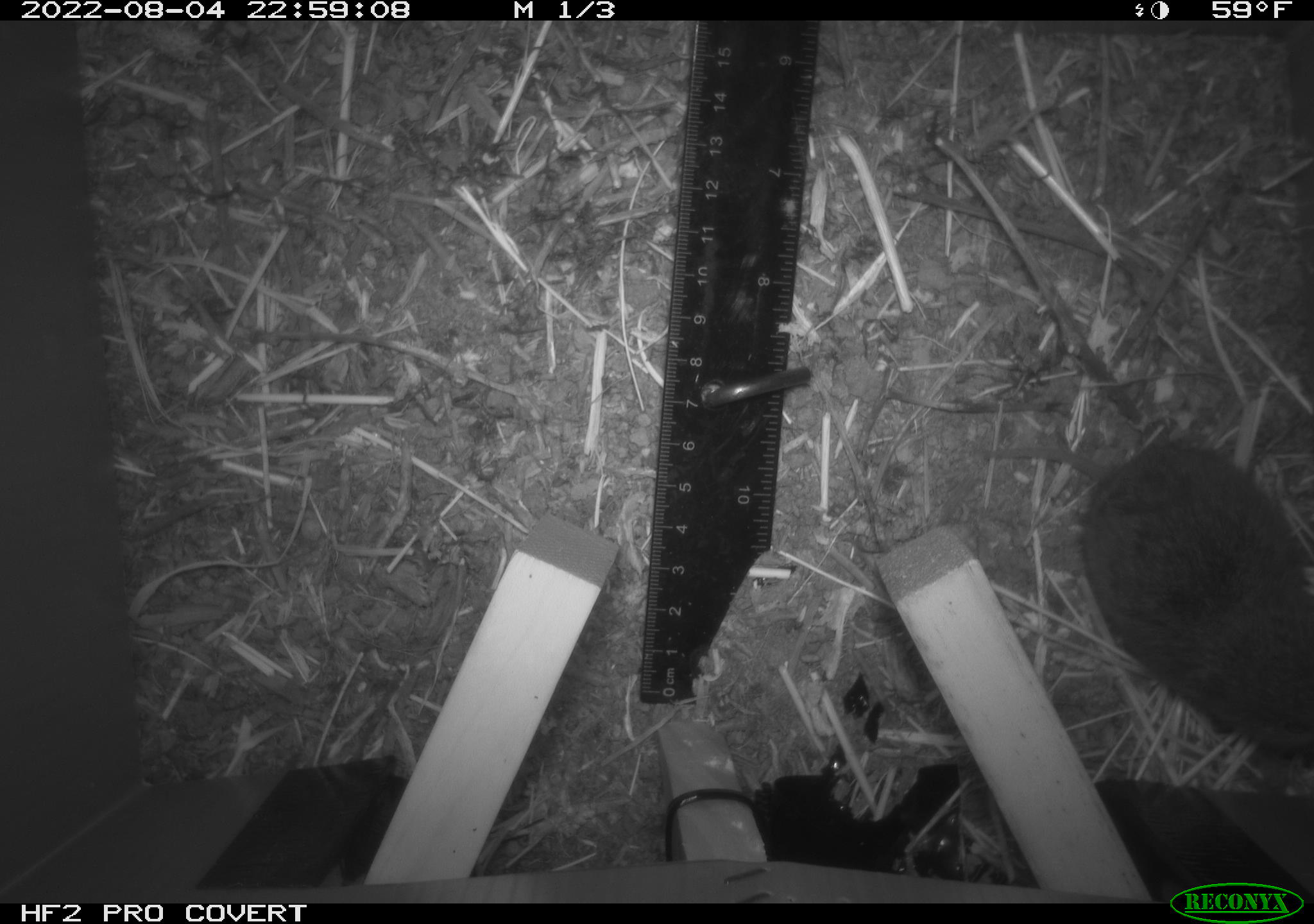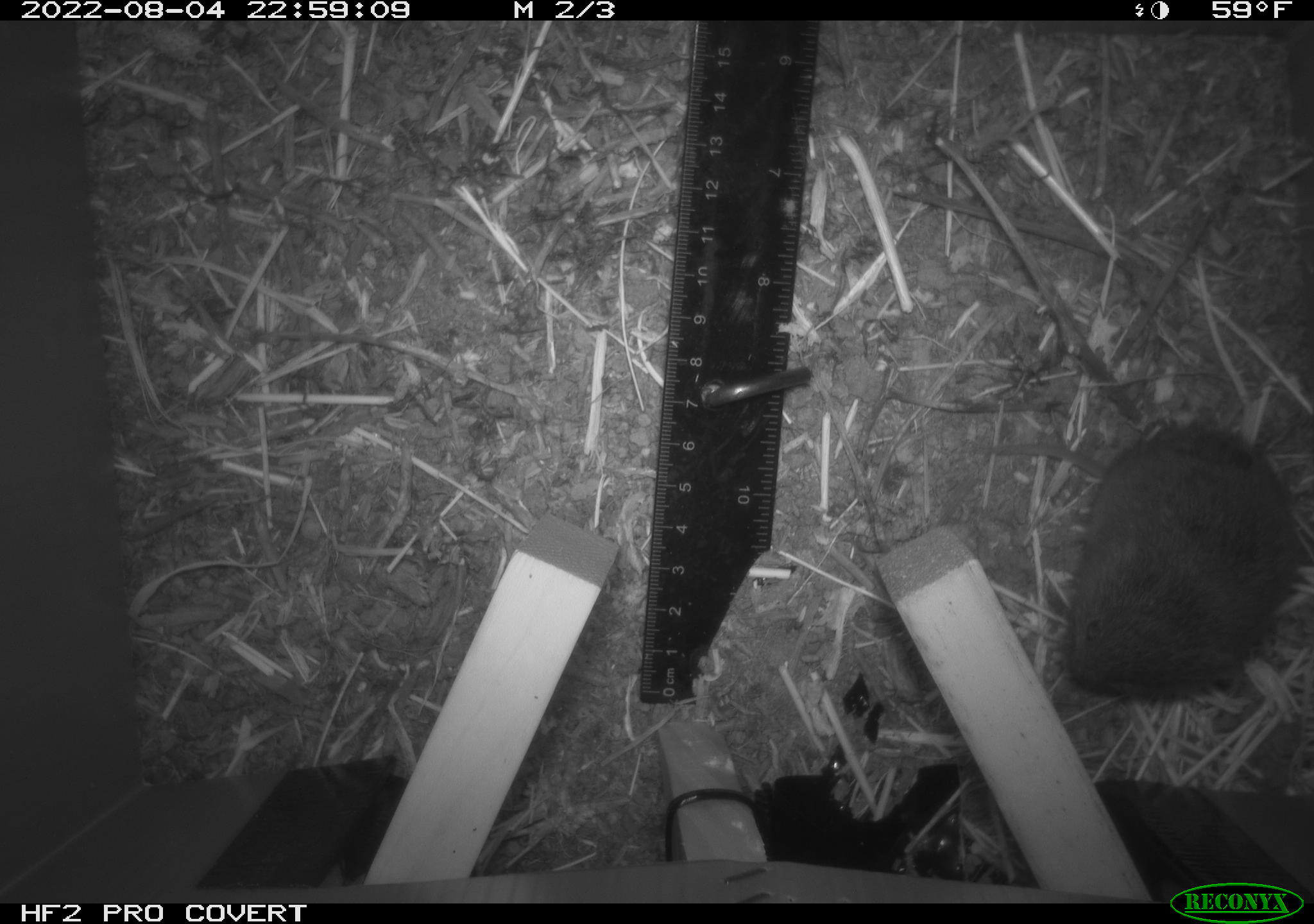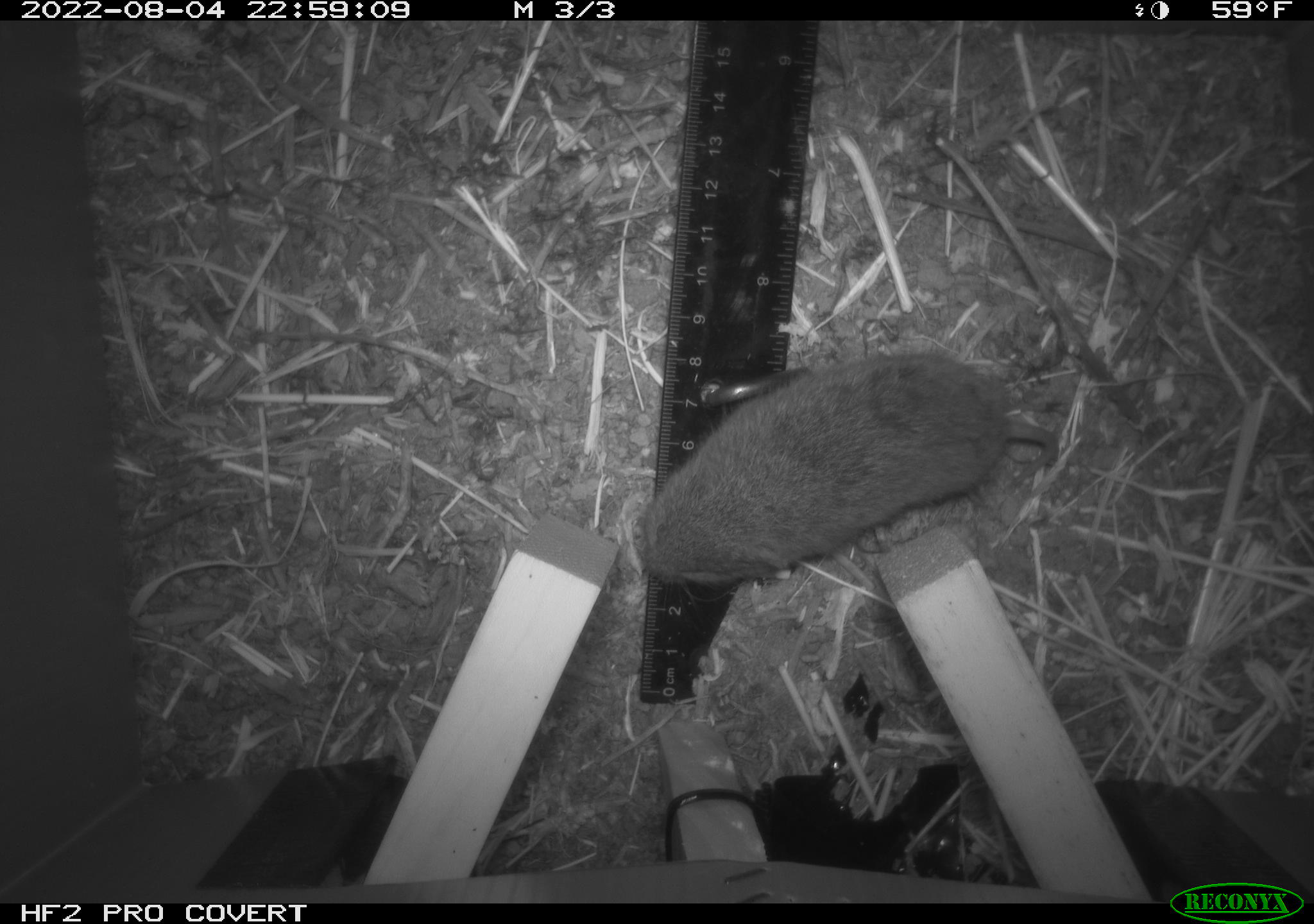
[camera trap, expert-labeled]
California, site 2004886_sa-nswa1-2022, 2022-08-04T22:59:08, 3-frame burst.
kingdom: Animalia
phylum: Chordata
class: Mammalia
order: Rodentia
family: Cricetidae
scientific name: Cricetidae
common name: hamsters, voles, lemmings, and allies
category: cricetidae family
Cricetidae family (hamsters, voles, lemmings, and allies) (Cricetidae).